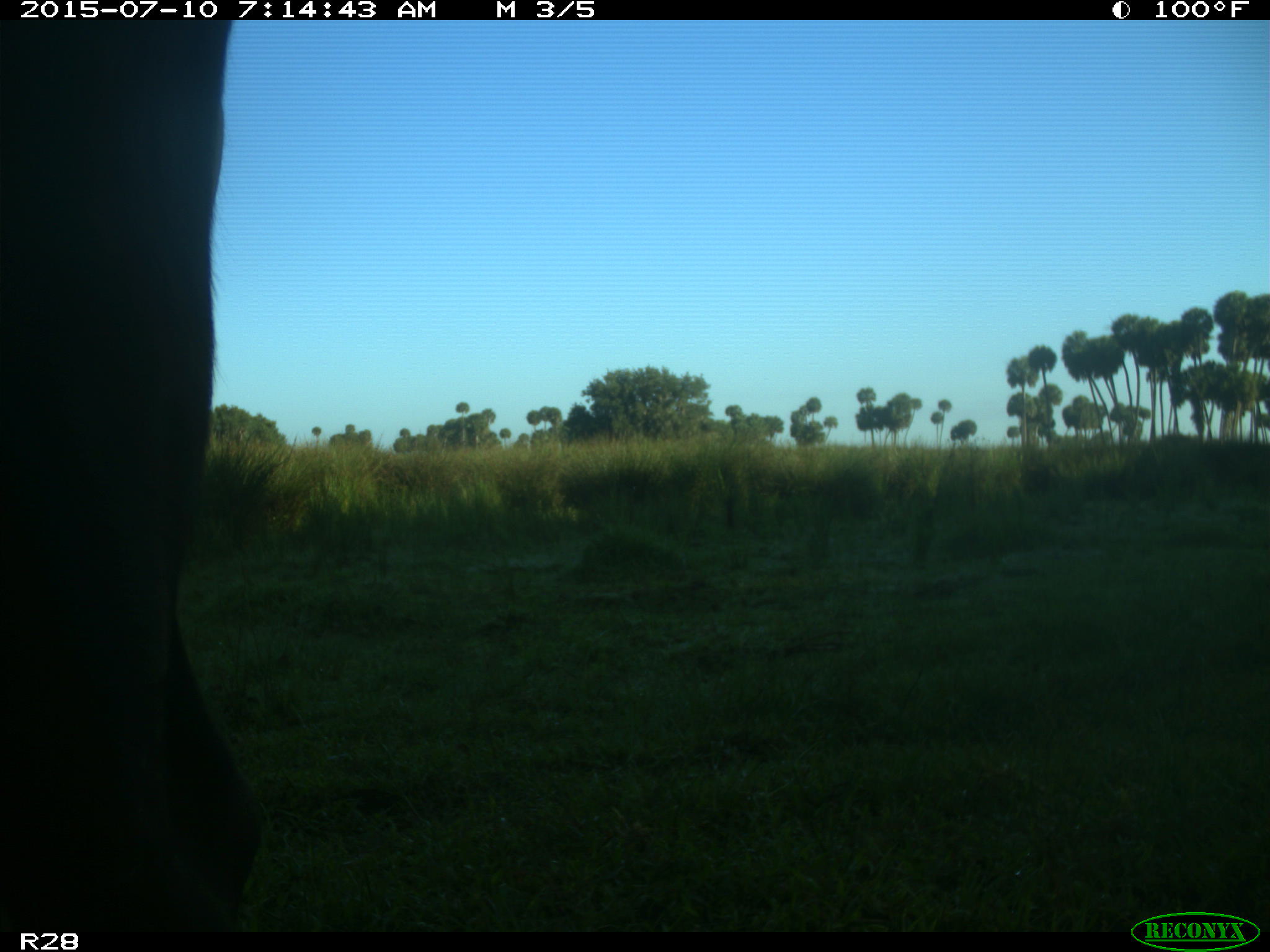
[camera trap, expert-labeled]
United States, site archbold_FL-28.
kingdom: Animalia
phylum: Chordata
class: Mammalia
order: Artiodactyla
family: Bovidae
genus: Bos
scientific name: Bos taurus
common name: domestic cow